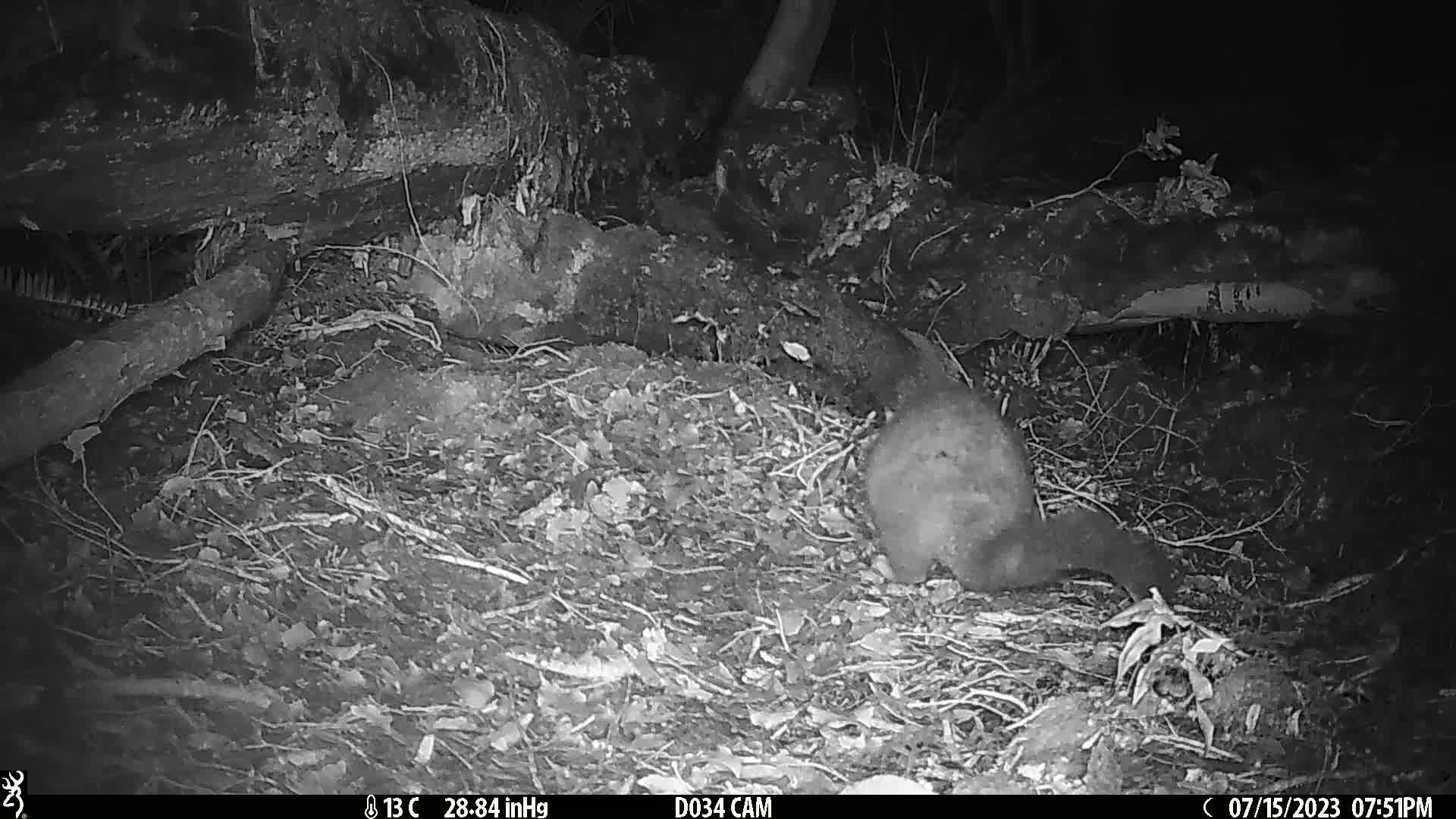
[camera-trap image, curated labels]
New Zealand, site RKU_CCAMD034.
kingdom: Animalia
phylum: Chordata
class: Mammalia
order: Diprotodontia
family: Phalangeridae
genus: Trichosurus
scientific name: Trichosurus vulpecula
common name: common brushtail possum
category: possum